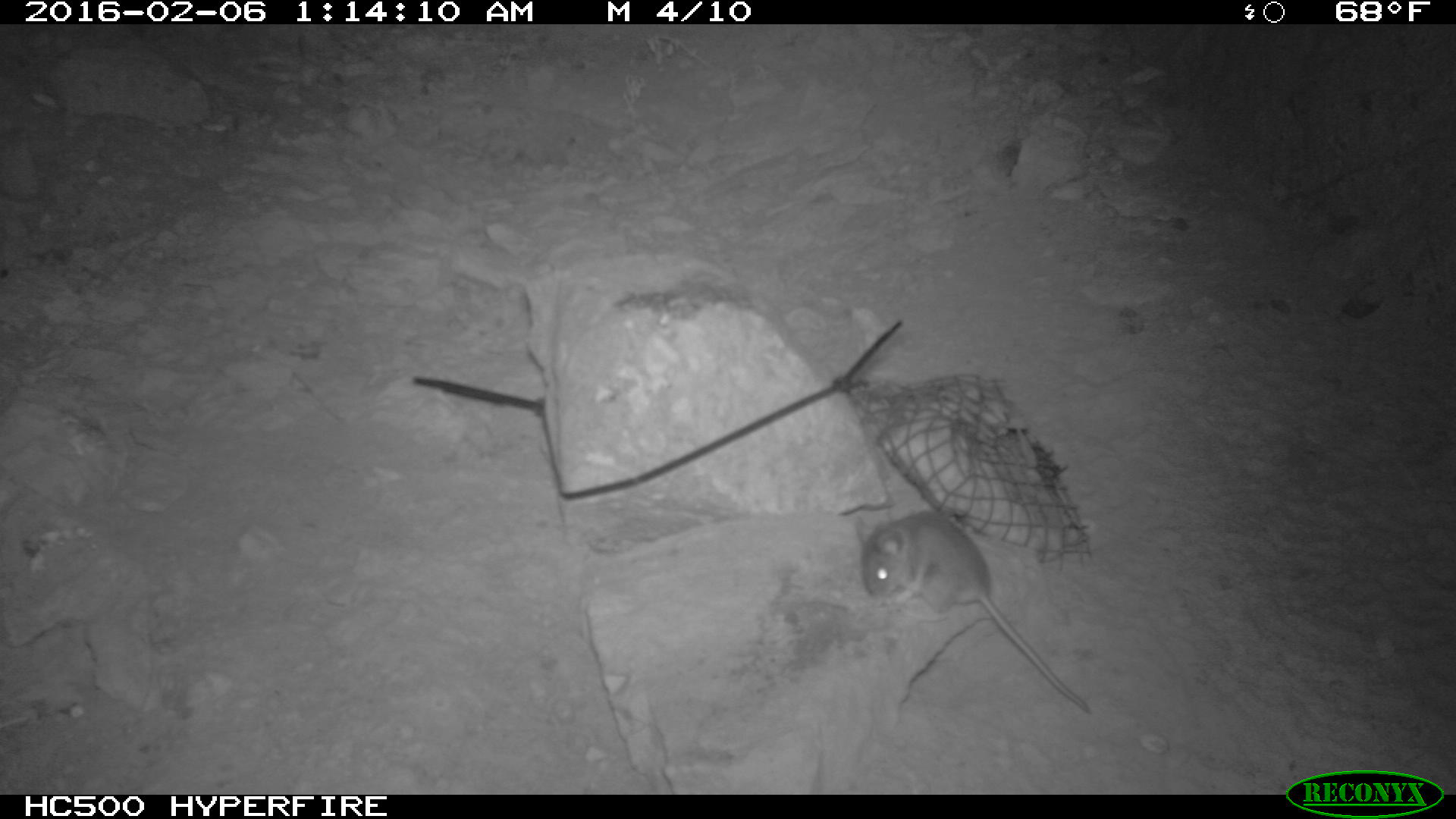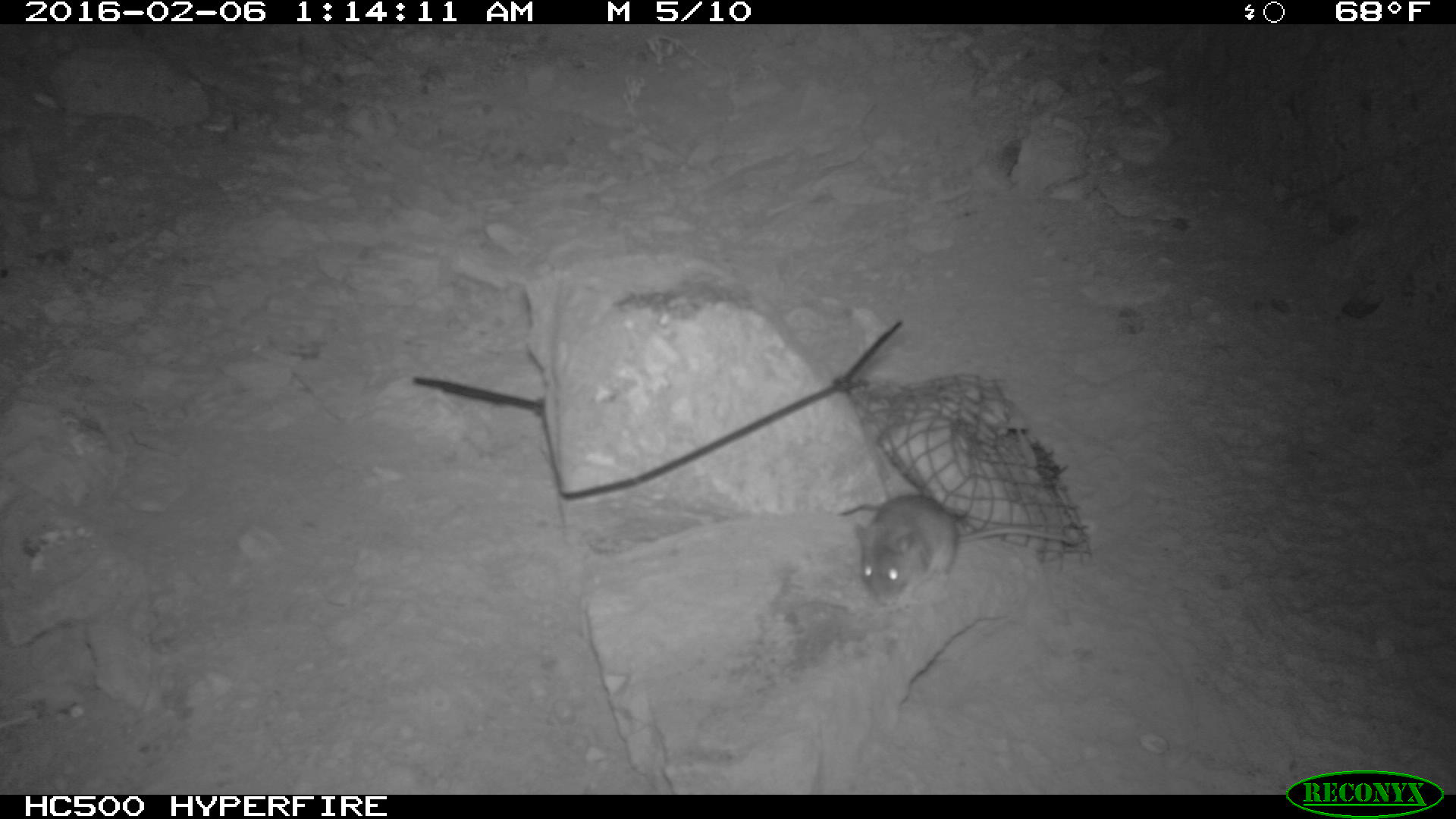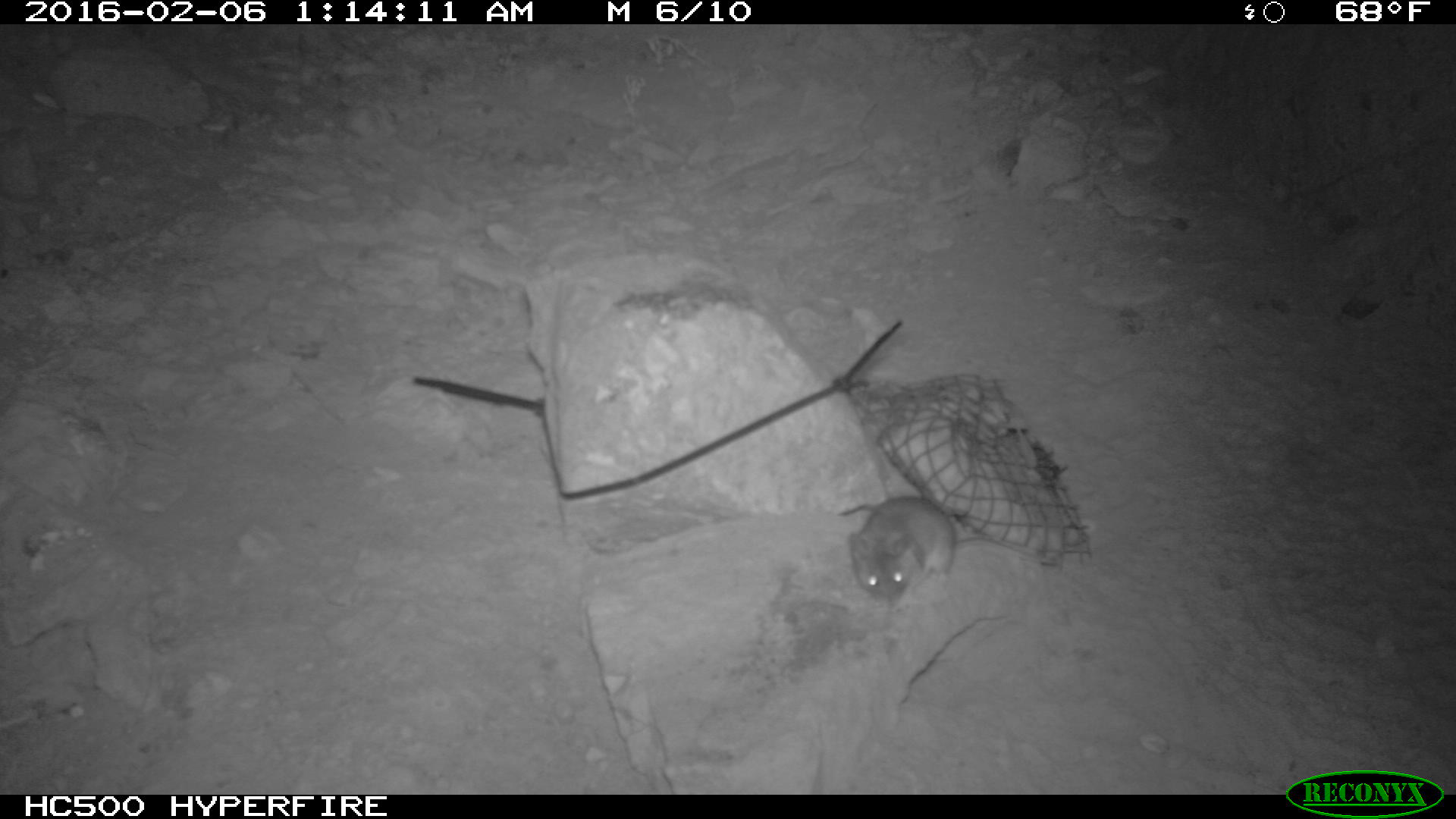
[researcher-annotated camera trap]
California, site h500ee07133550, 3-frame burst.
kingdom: Animalia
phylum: Chordata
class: Mammalia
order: Rodentia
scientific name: Rodentia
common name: rodent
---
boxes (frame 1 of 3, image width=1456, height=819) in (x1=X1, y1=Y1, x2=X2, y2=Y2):
rodent: (x1=861, y1=504, x2=1092, y2=716)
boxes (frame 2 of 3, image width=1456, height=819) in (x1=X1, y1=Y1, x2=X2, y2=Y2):
rodent: (x1=855, y1=494, x2=1080, y2=607)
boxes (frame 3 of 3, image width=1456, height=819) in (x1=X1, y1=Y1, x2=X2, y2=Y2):
rodent: (x1=846, y1=494, x2=1056, y2=613)